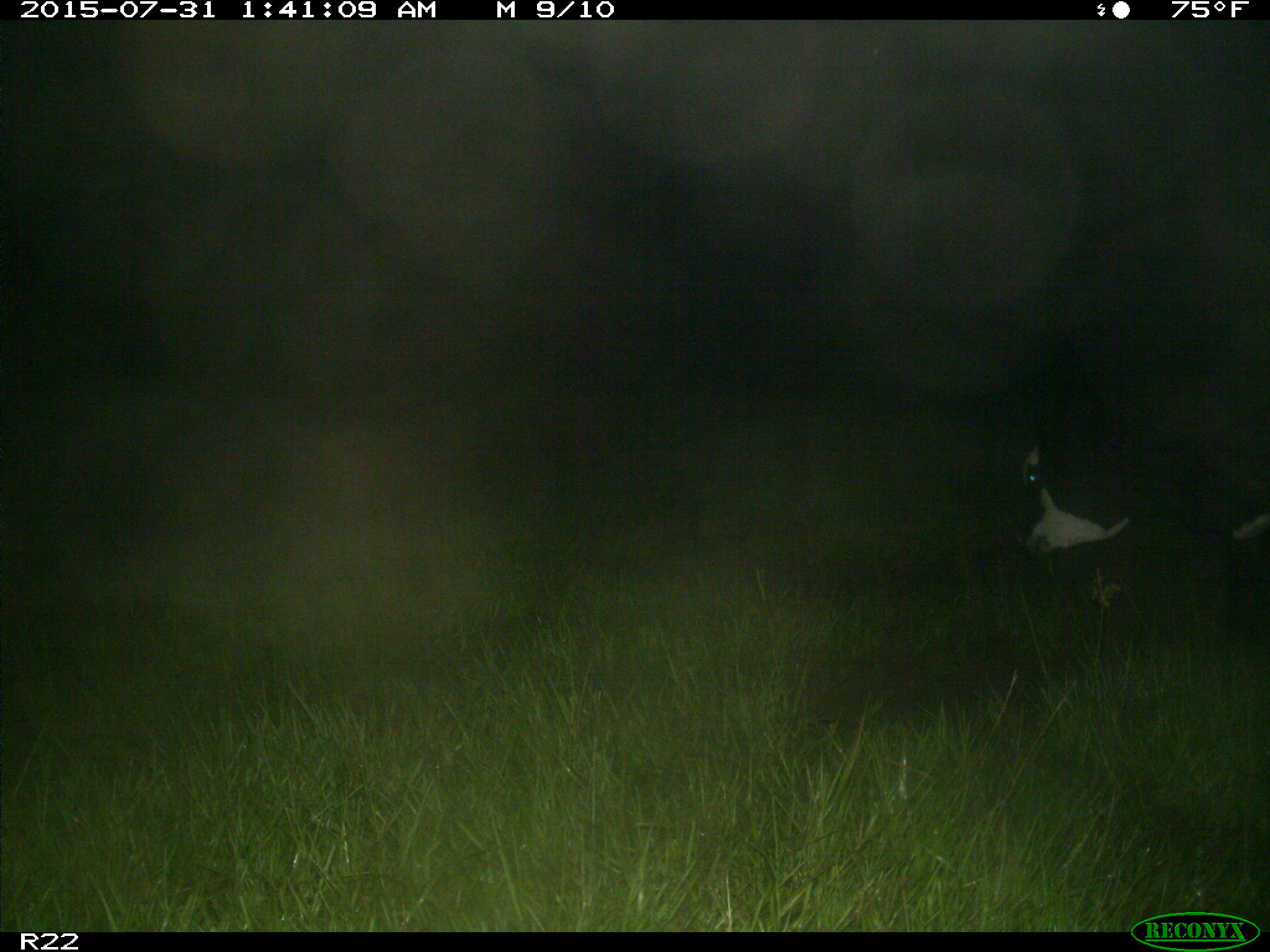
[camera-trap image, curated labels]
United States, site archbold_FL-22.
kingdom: Animalia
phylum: Chordata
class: Mammalia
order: Artiodactyla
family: Bovidae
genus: Bos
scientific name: Bos taurus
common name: domestic cow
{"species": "Bos taurus (domestic cow)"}